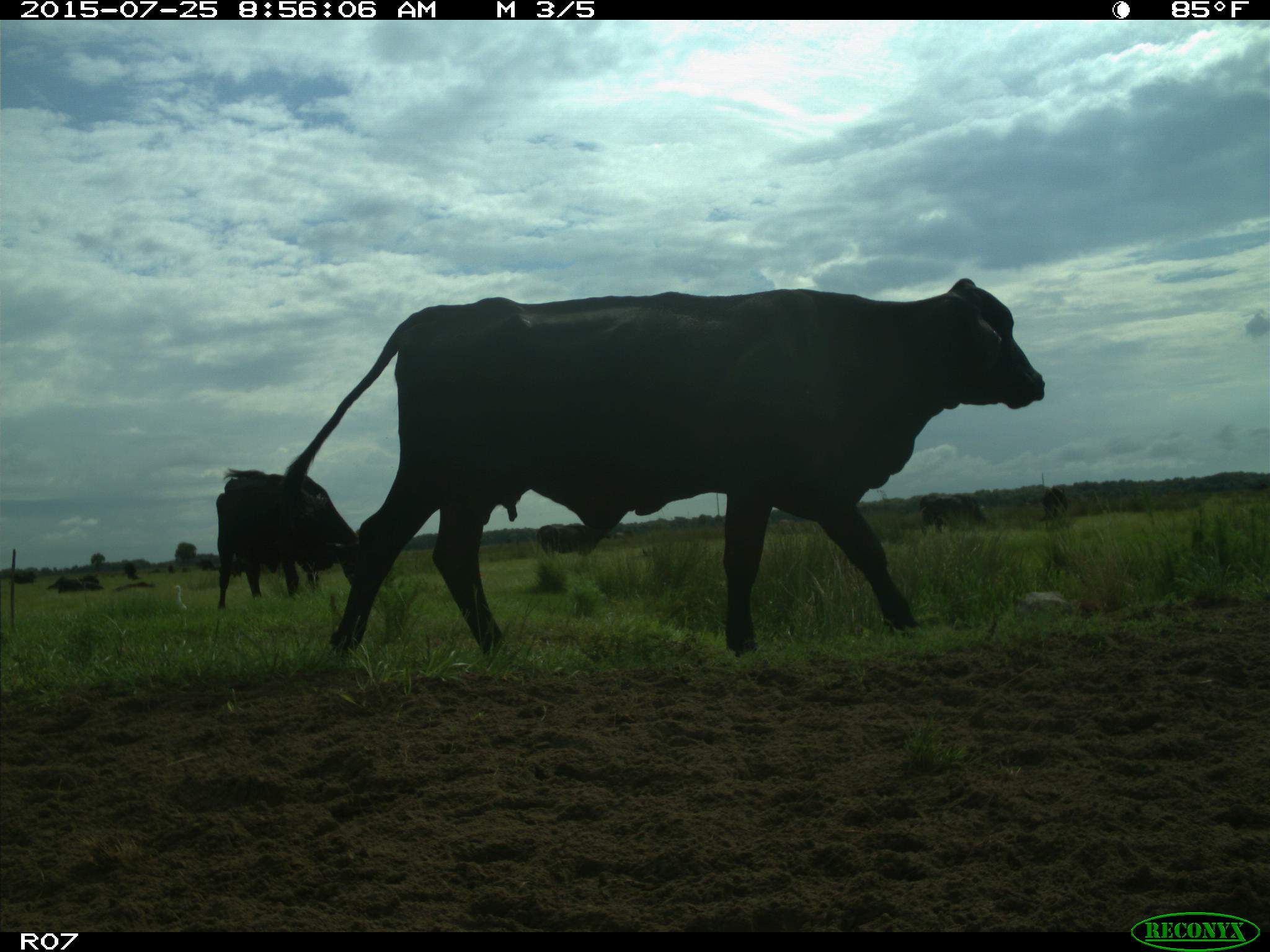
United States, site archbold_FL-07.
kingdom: Animalia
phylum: Chordata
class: Mammalia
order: Artiodactyla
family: Bovidae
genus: Bos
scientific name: Bos taurus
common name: domestic cow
Bos taurus (domestic cow).